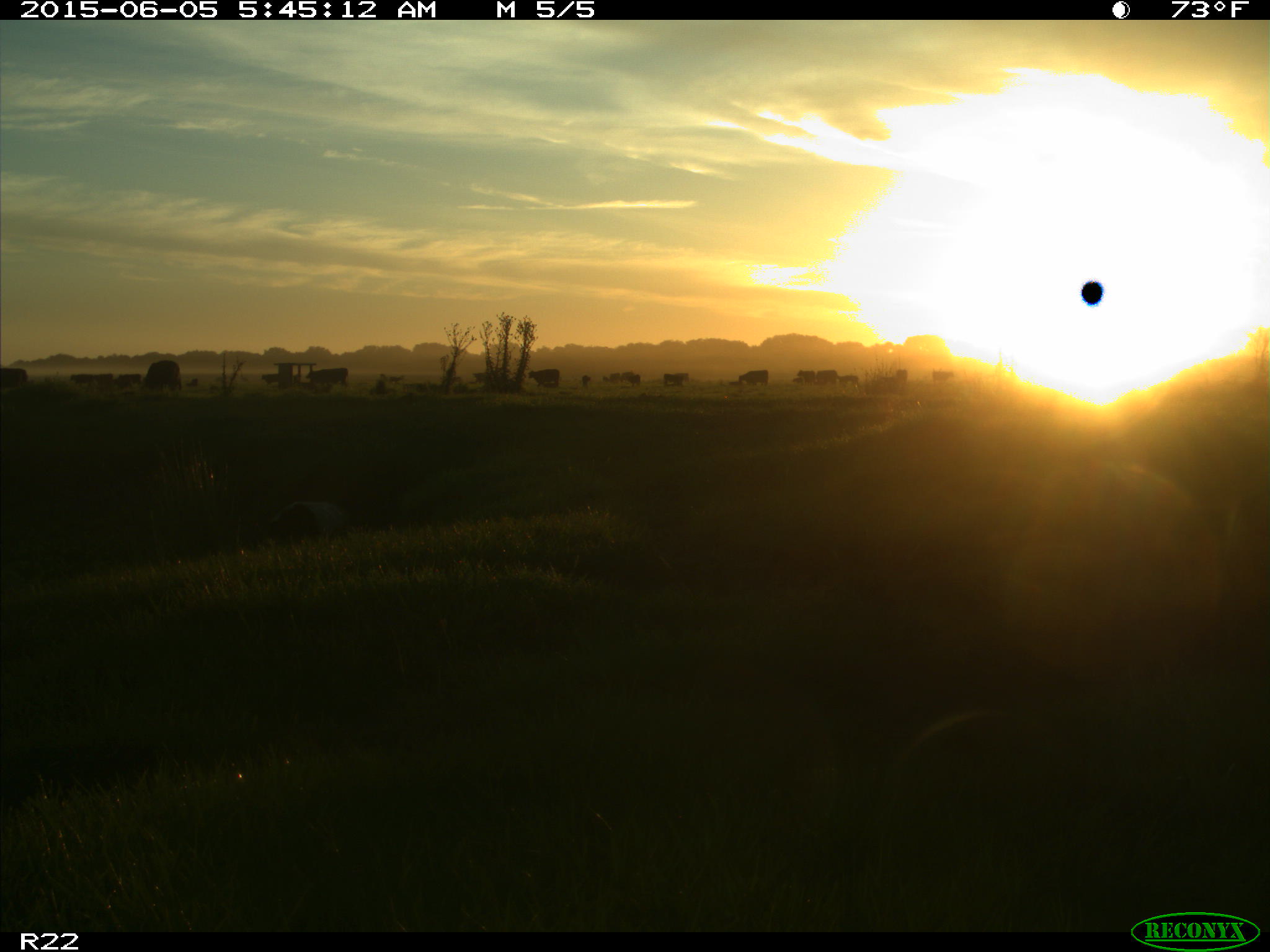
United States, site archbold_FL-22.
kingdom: Animalia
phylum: Chordata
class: Mammalia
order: Artiodactyla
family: Bovidae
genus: Bos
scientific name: Bos taurus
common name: domestic cow